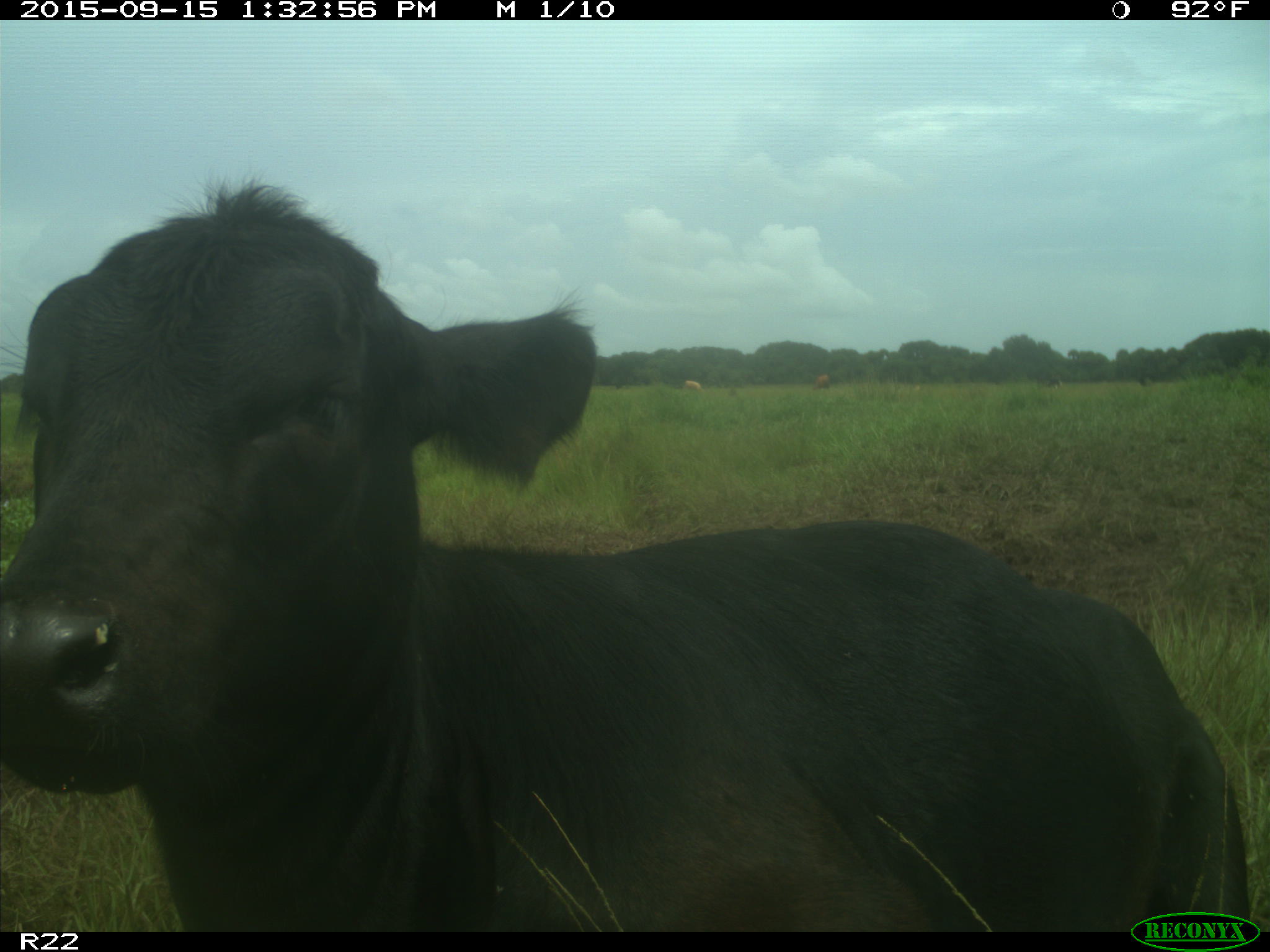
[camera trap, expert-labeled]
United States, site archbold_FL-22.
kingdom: Animalia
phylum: Chordata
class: Mammalia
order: Artiodactyla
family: Bovidae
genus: Bos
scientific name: Bos taurus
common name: domestic cow